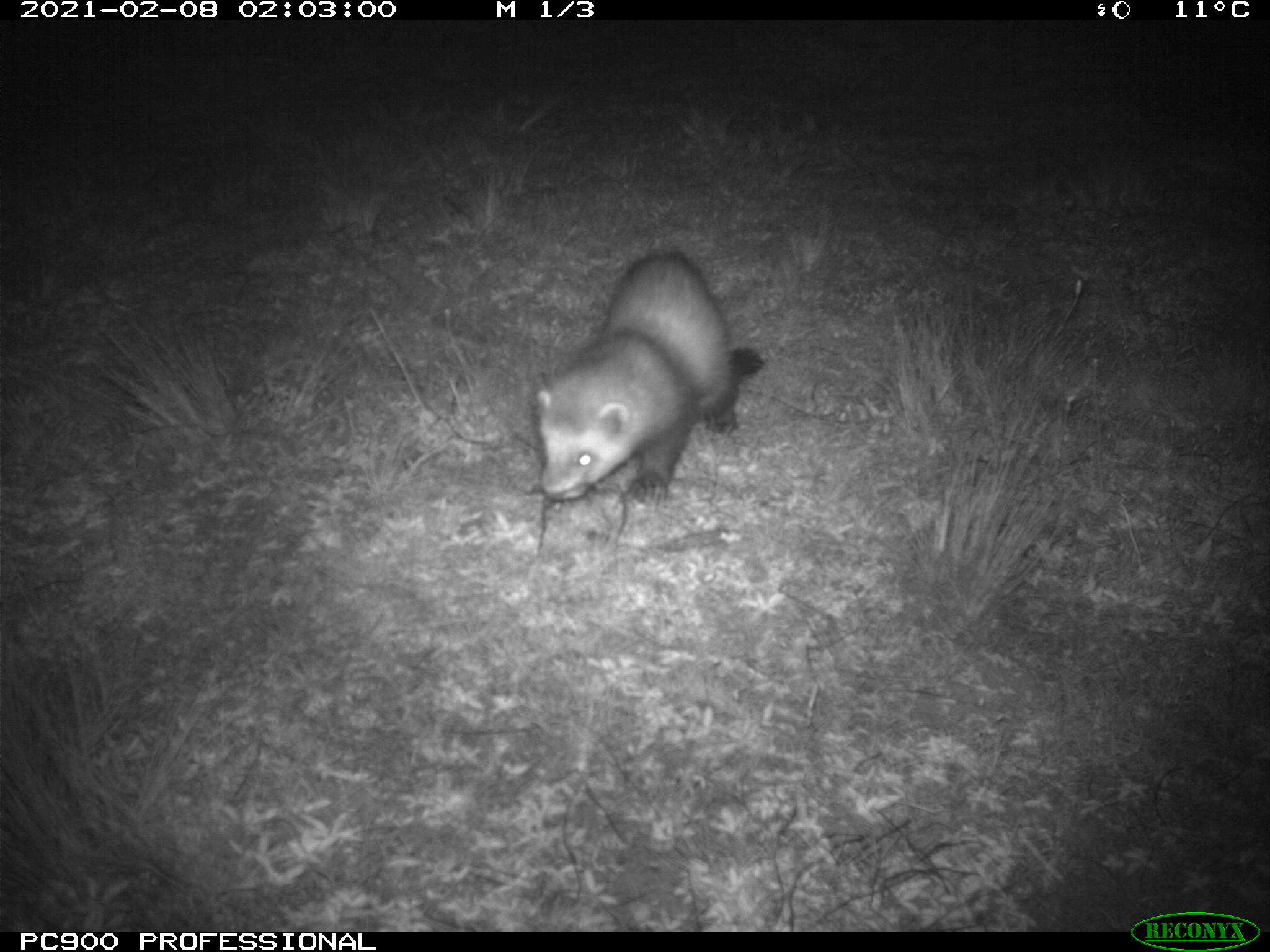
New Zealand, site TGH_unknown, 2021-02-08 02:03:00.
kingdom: Animalia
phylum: Chordata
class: Mammalia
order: Carnivora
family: Mustelidae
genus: Mustela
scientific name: Mustela furo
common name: ferret